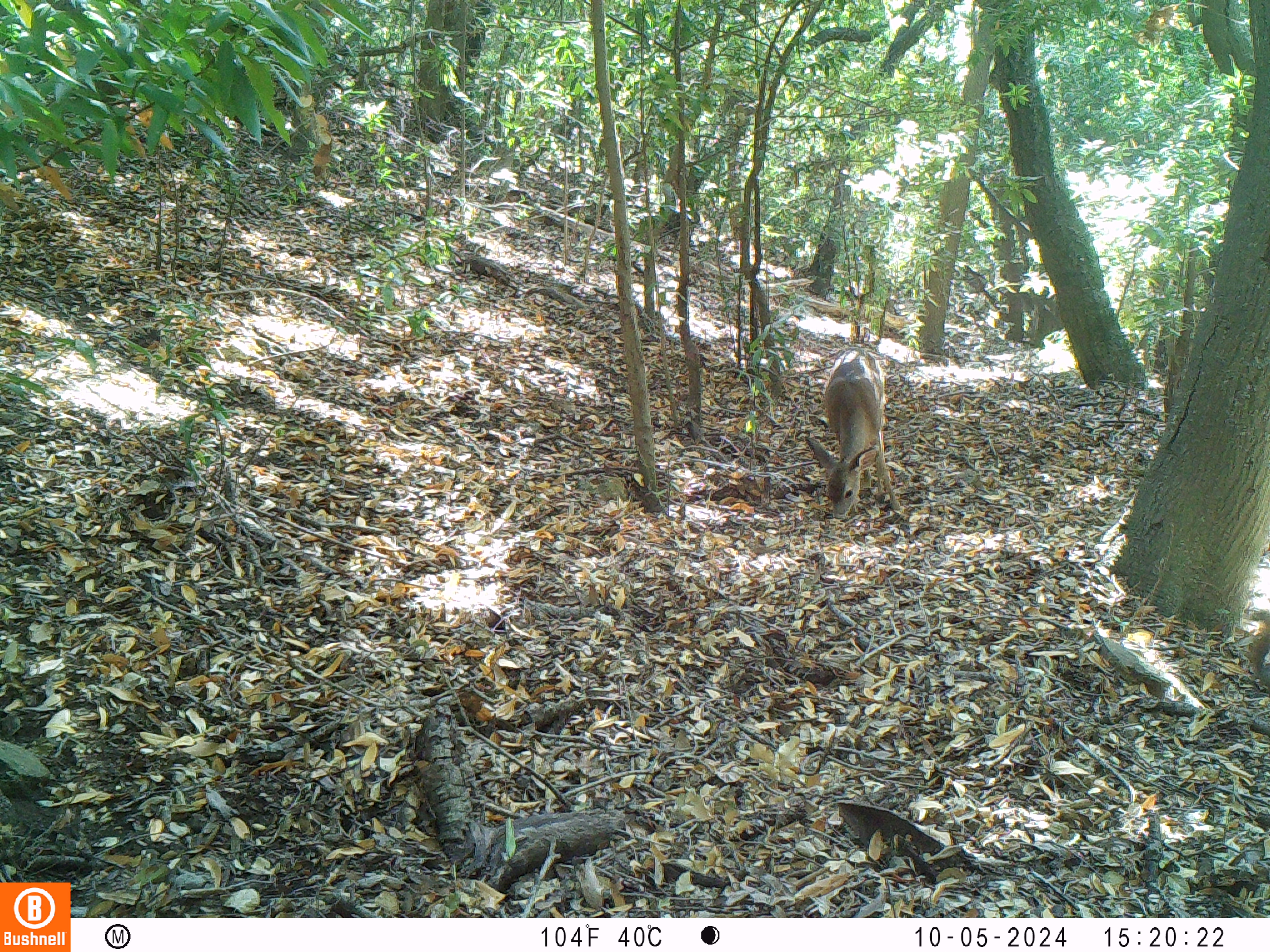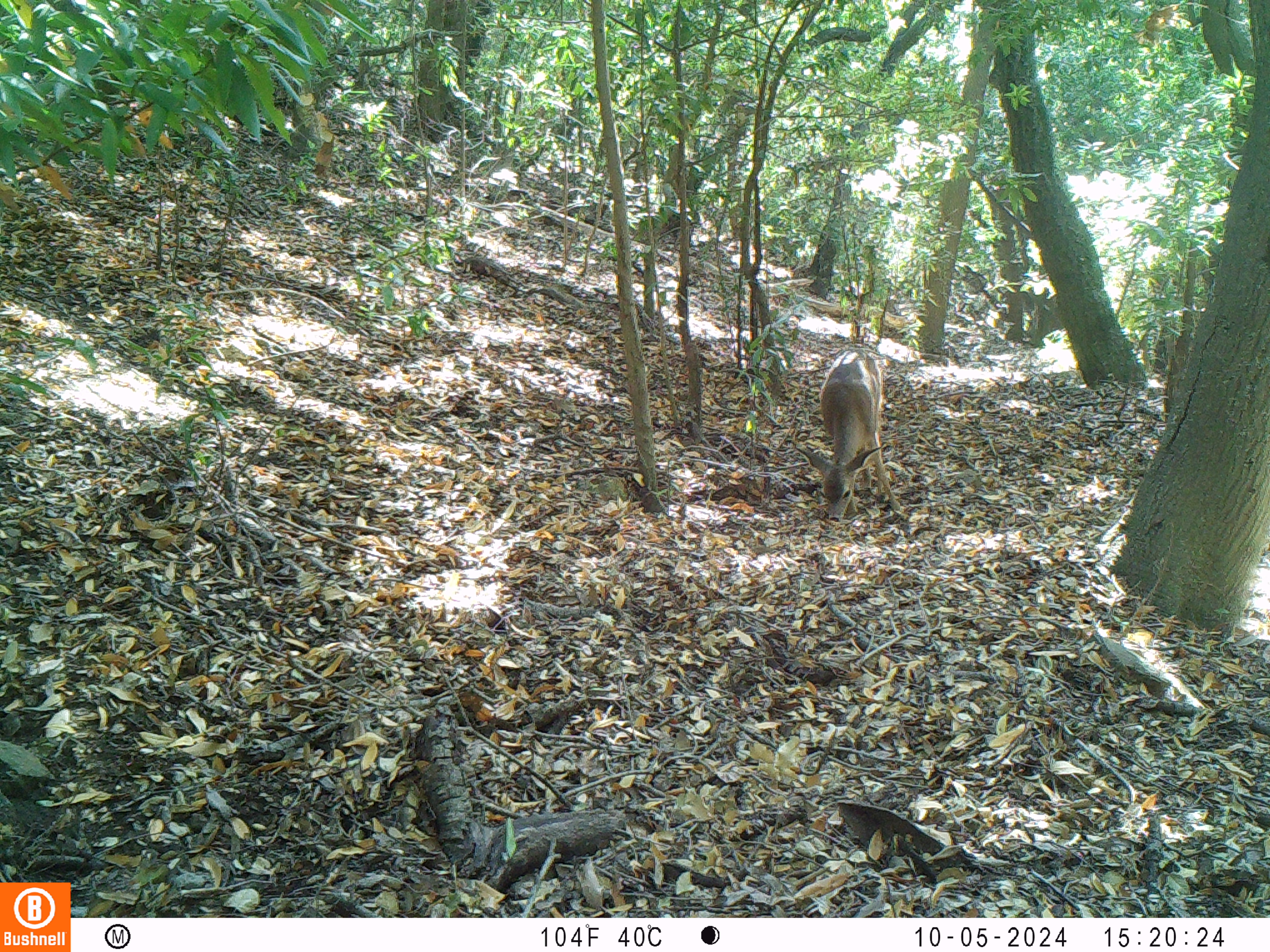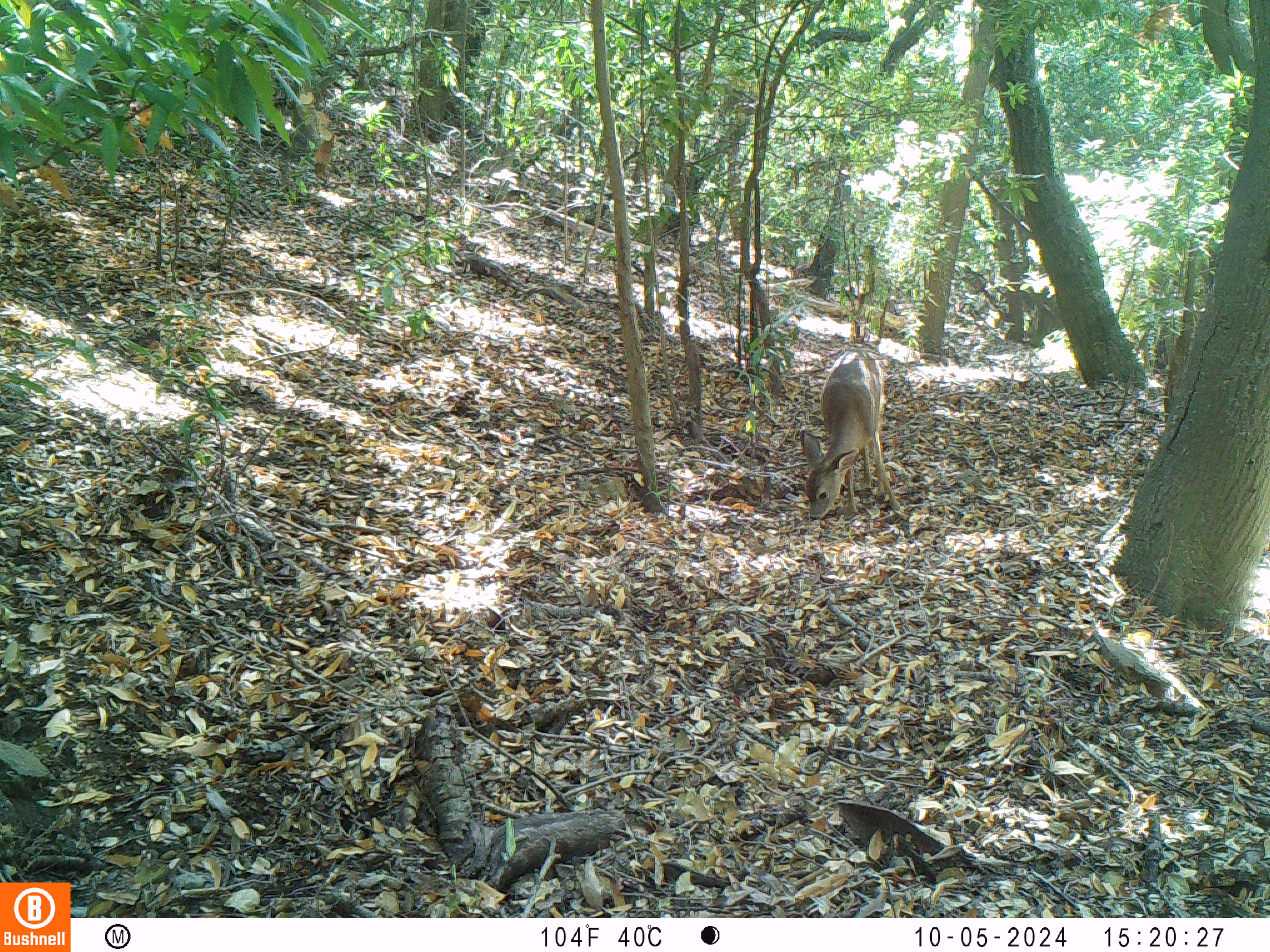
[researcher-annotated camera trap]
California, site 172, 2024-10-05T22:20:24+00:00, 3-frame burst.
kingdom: Animalia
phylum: Chordata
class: Mammalia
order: Artiodactyla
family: Cervidae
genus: Odocoileus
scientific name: Odocoileus hemionus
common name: mule deer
Mule deer (Odocoileus hemionus).